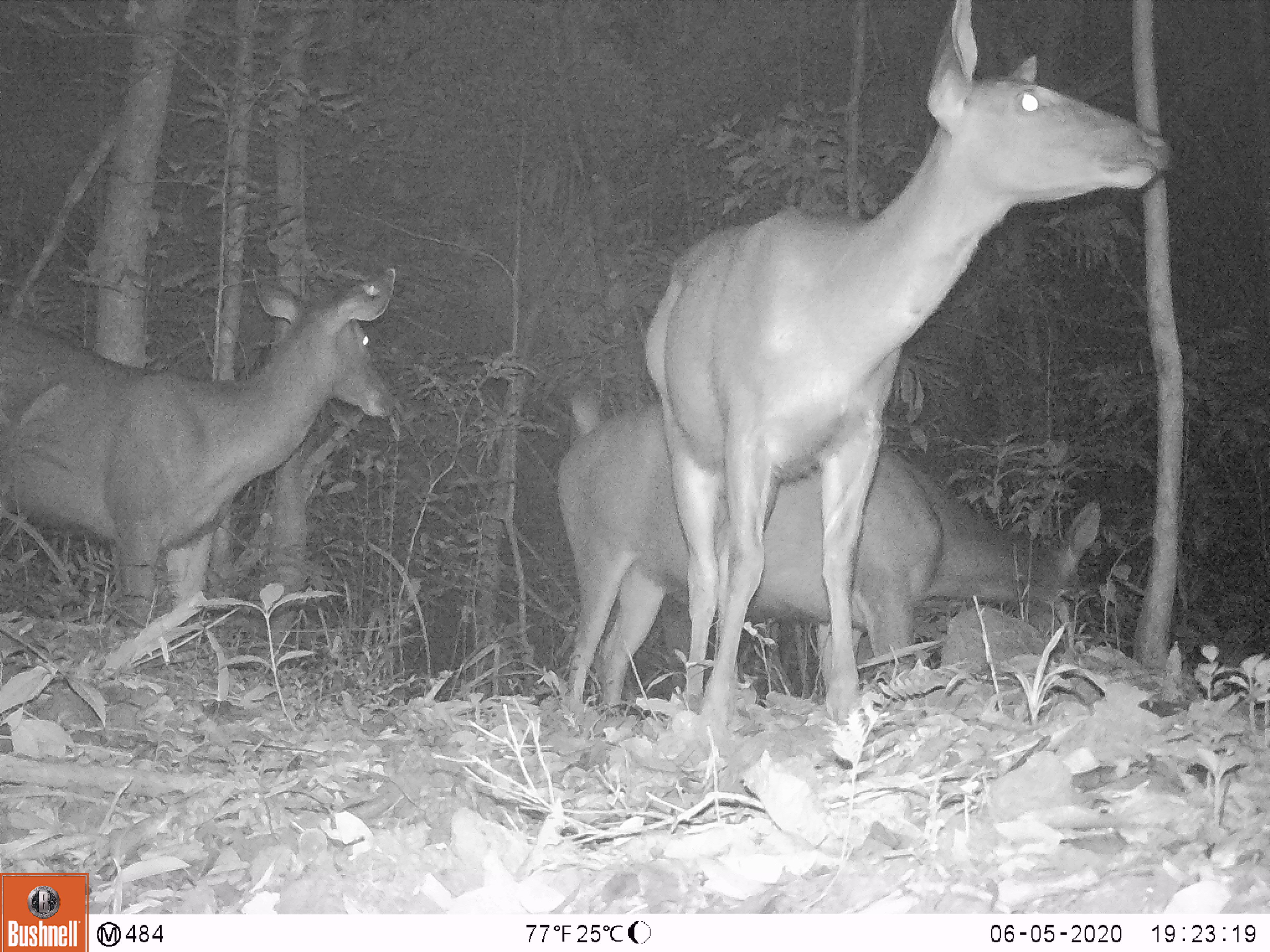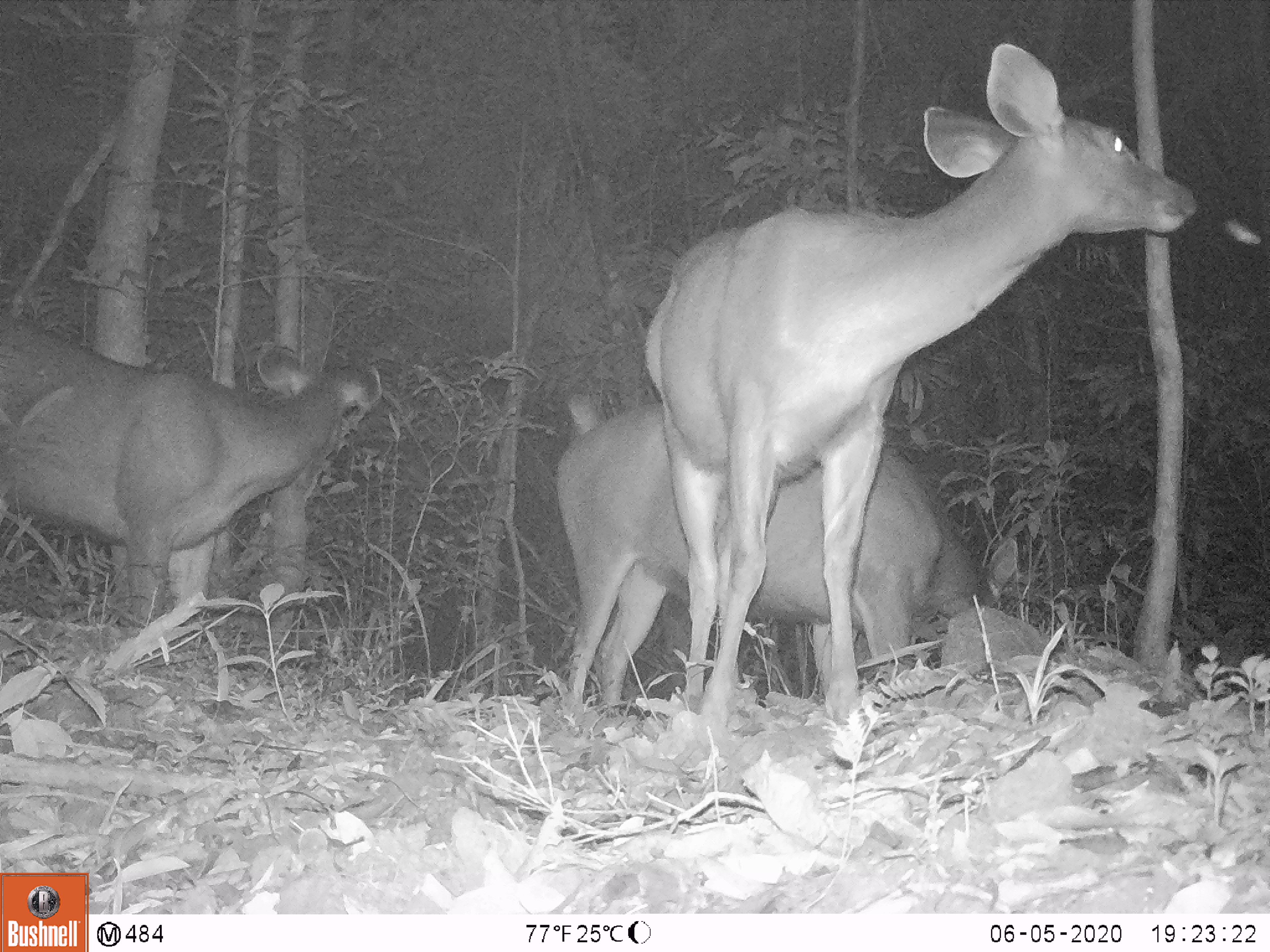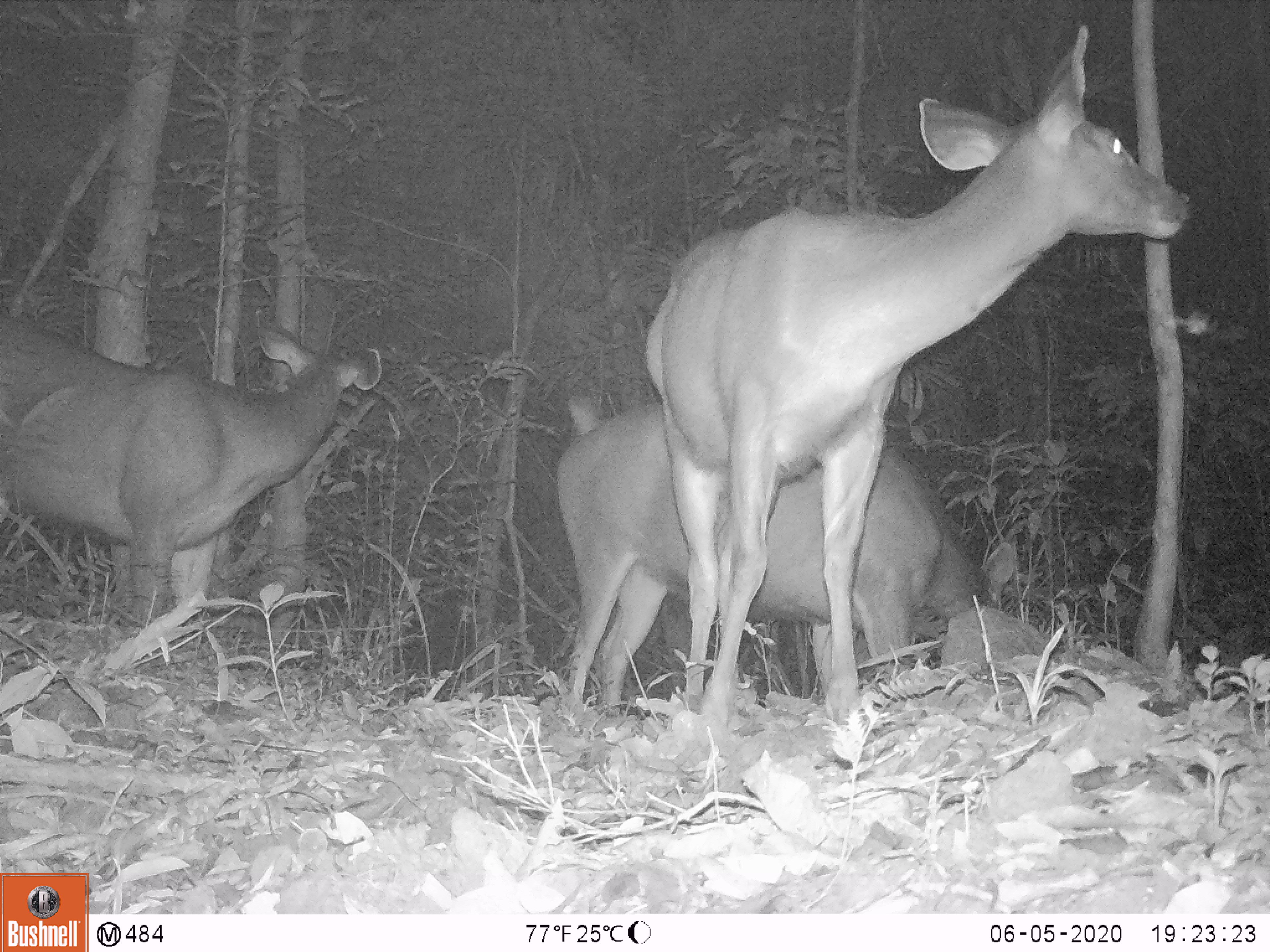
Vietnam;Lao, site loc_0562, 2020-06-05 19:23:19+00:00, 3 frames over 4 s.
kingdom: Animalia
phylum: Chordata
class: Mammalia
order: Artiodactyla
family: Cervidae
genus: Rusa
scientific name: Rusa unicolor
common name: sambar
Sambar (Rusa unicolor). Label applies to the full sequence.